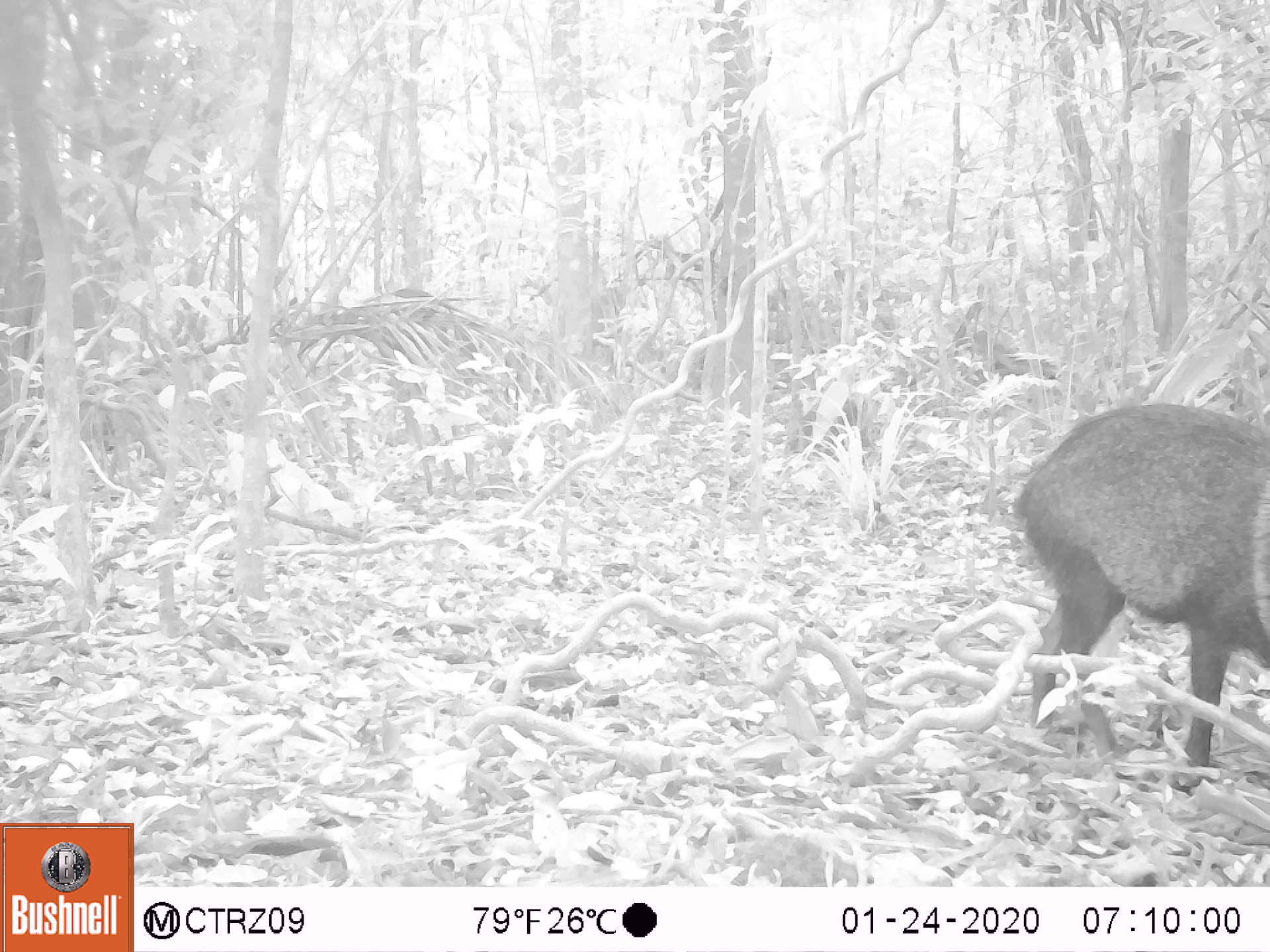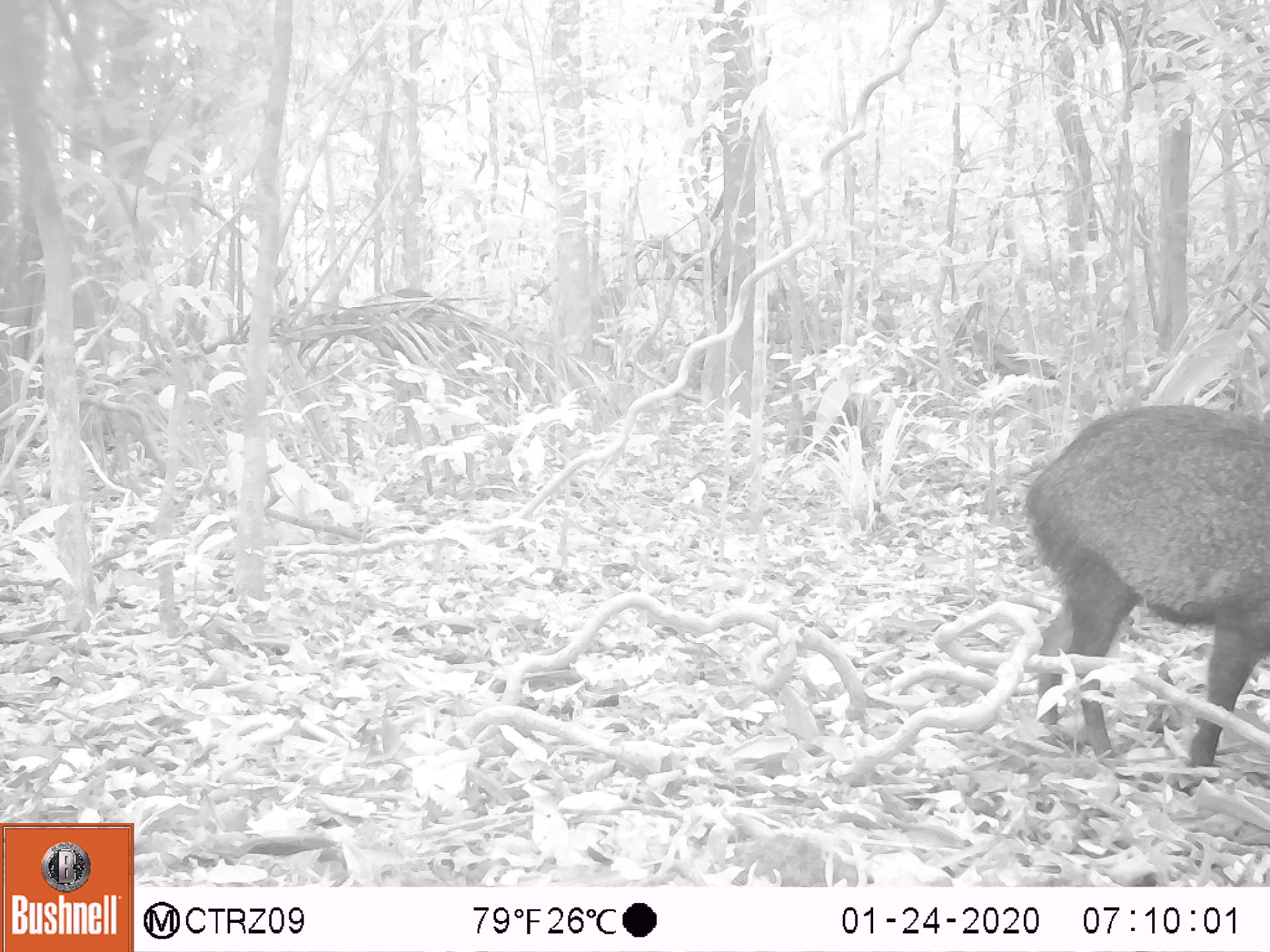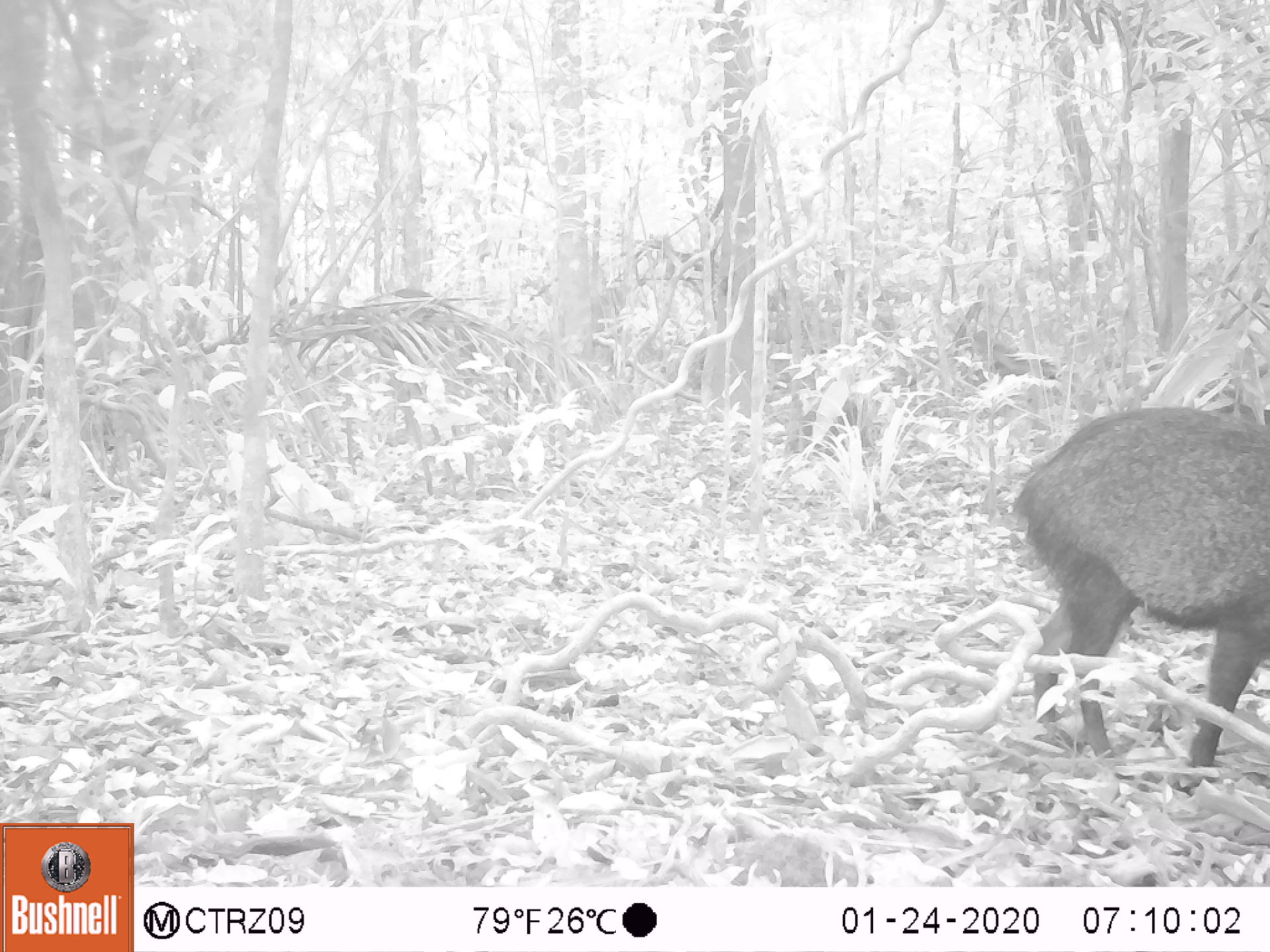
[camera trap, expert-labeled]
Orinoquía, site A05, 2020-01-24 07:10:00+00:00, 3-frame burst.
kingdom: Animalia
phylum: Chordata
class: Mammalia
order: Artiodactyla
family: Tayassuidae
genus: Pecari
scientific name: Pecari tajacu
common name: collared peccary